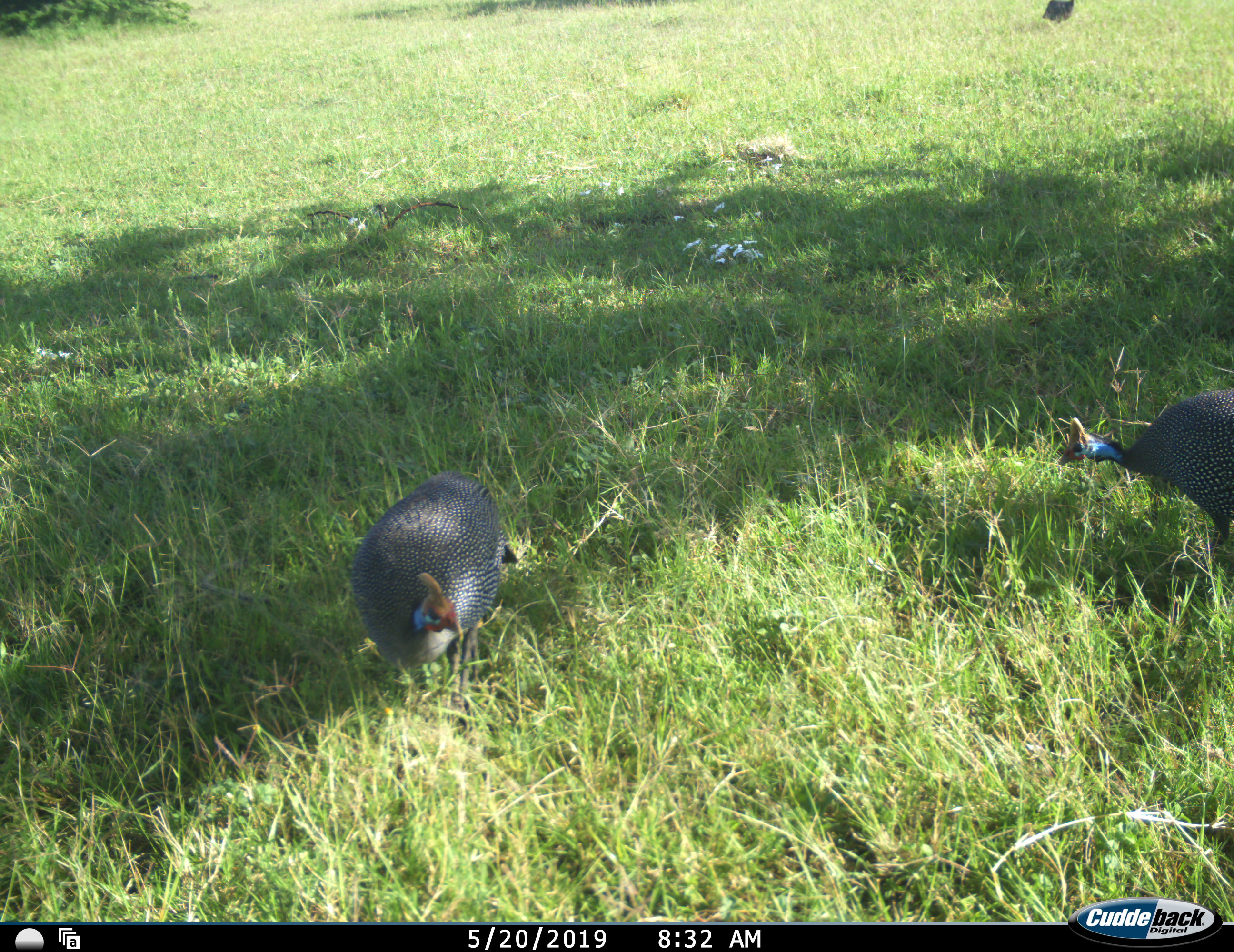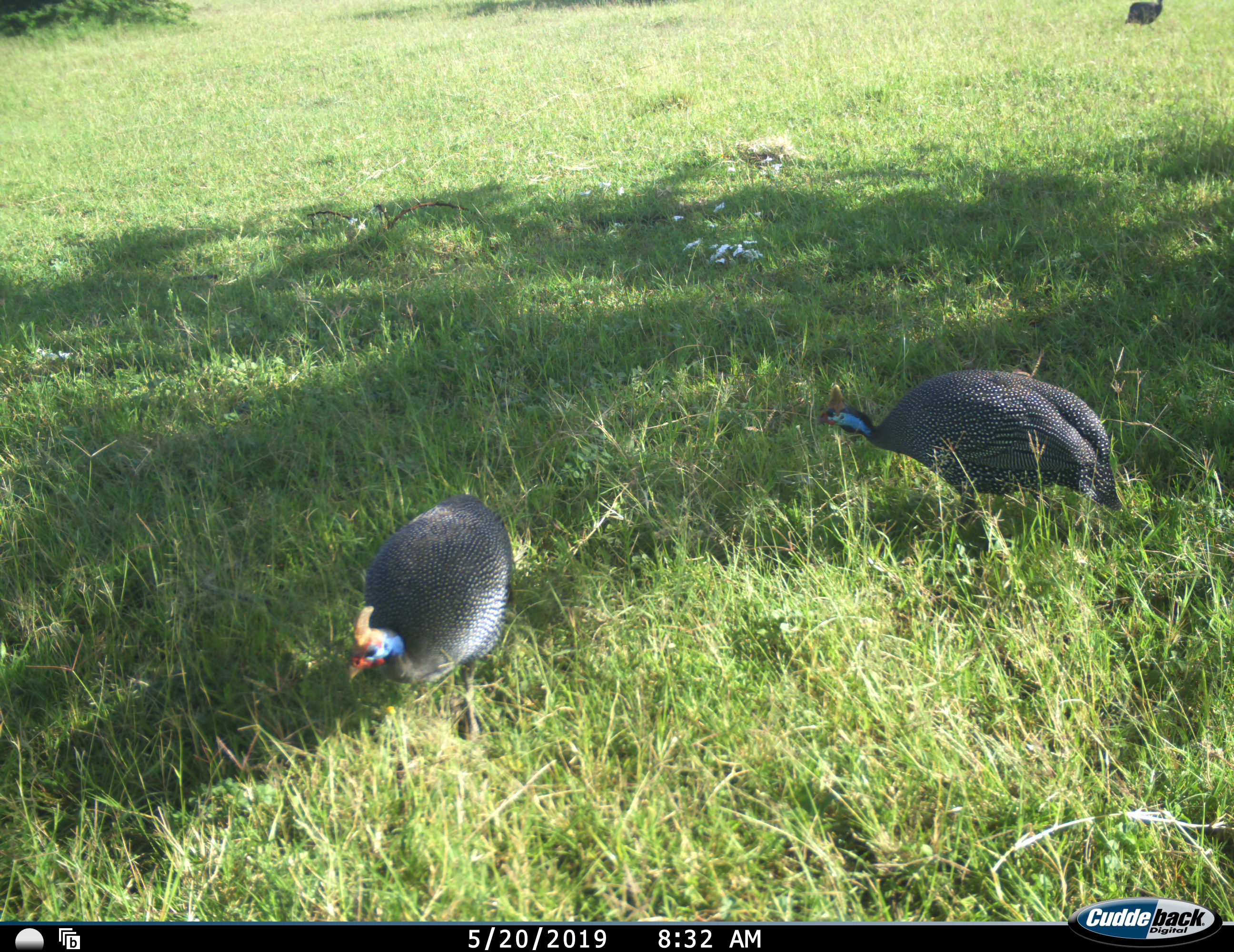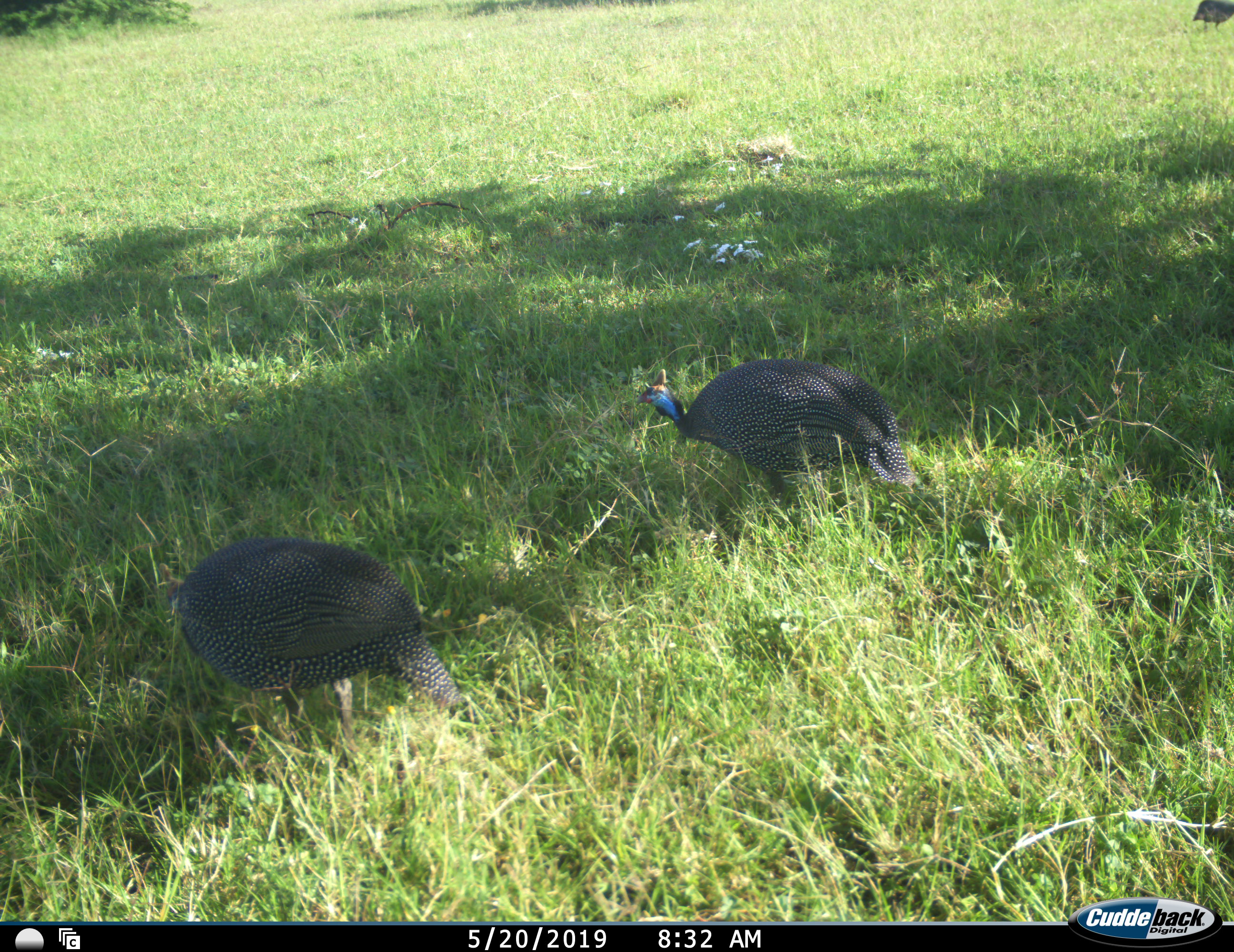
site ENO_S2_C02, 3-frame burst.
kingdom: Animalia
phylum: Chordata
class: Aves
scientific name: Aves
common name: bird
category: birdother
Birdother (bird) (Aves), count 3. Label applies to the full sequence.